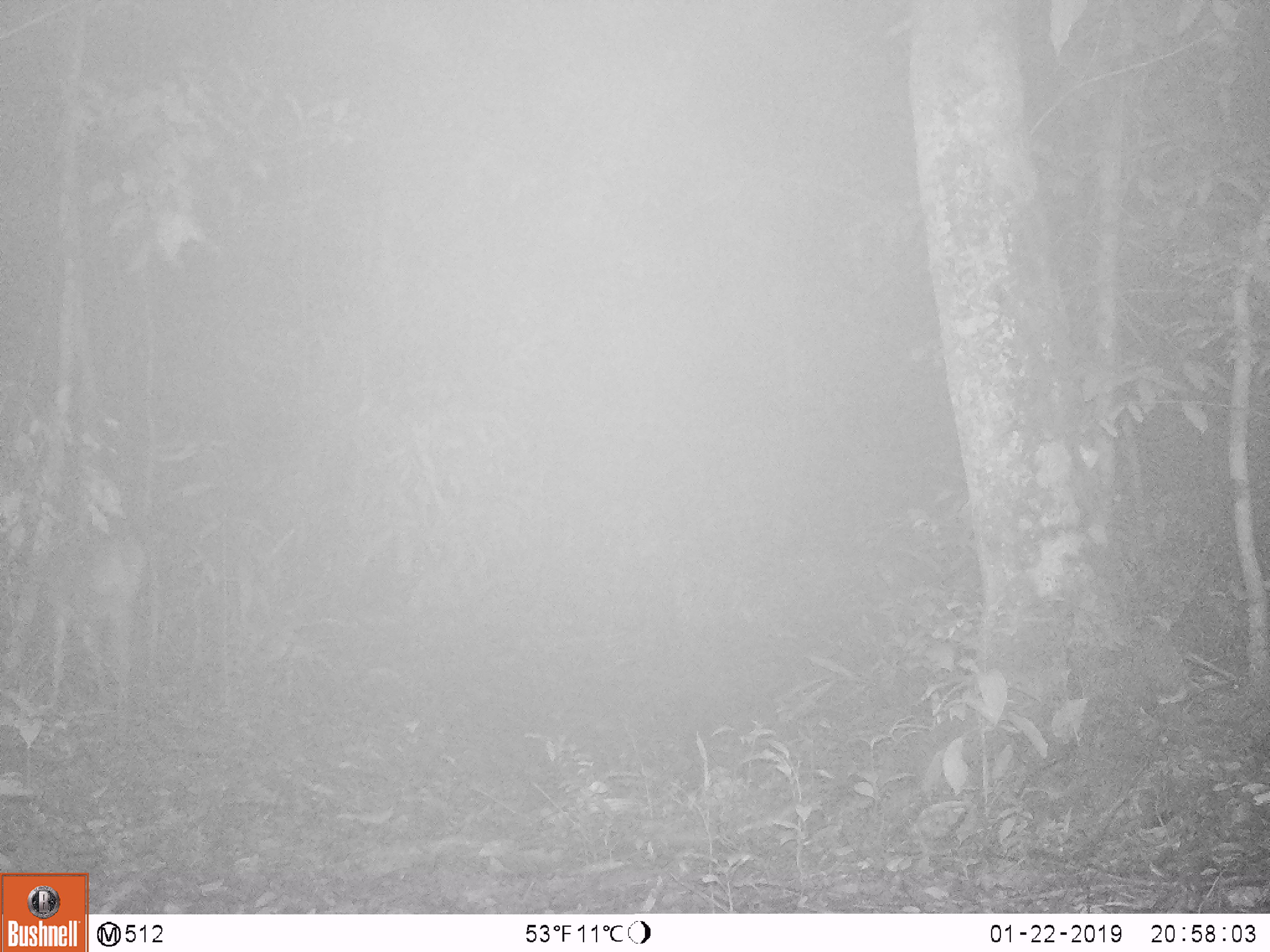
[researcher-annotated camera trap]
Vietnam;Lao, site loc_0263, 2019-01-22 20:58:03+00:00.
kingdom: Animalia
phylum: Chordata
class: Mammalia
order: Artiodactyla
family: Cervidae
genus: Muntiacus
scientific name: Muntiacus vuquangensis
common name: large-antlered muntjac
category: large antlered muntjac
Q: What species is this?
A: Large antlered muntjac (large-antlered muntjac) (Muntiacus vuquangensis).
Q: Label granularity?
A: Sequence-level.